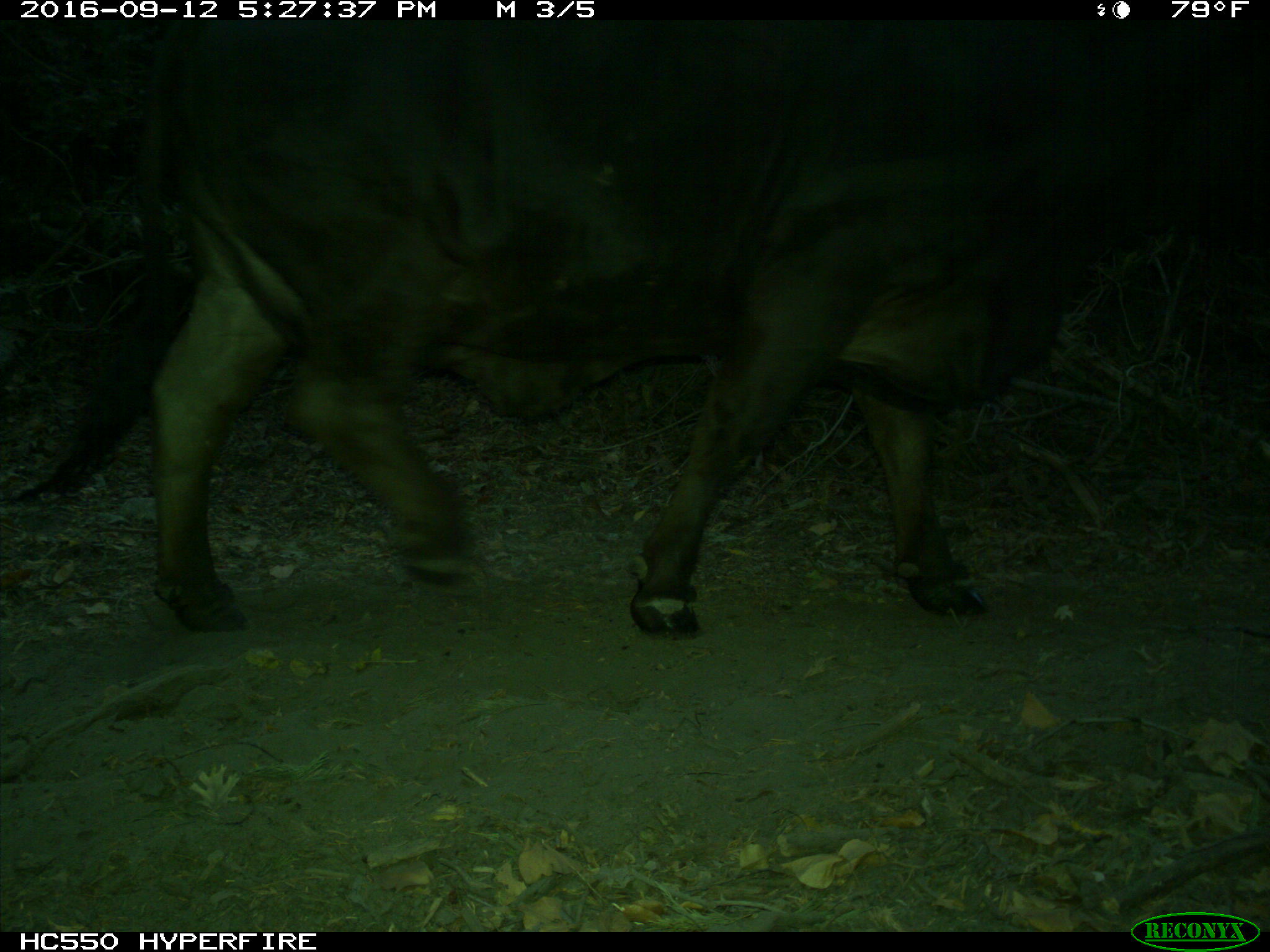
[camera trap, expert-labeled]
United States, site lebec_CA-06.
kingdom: Animalia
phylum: Chordata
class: Mammalia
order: Artiodactyla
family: Bovidae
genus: Bos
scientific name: Bos taurus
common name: domestic cow